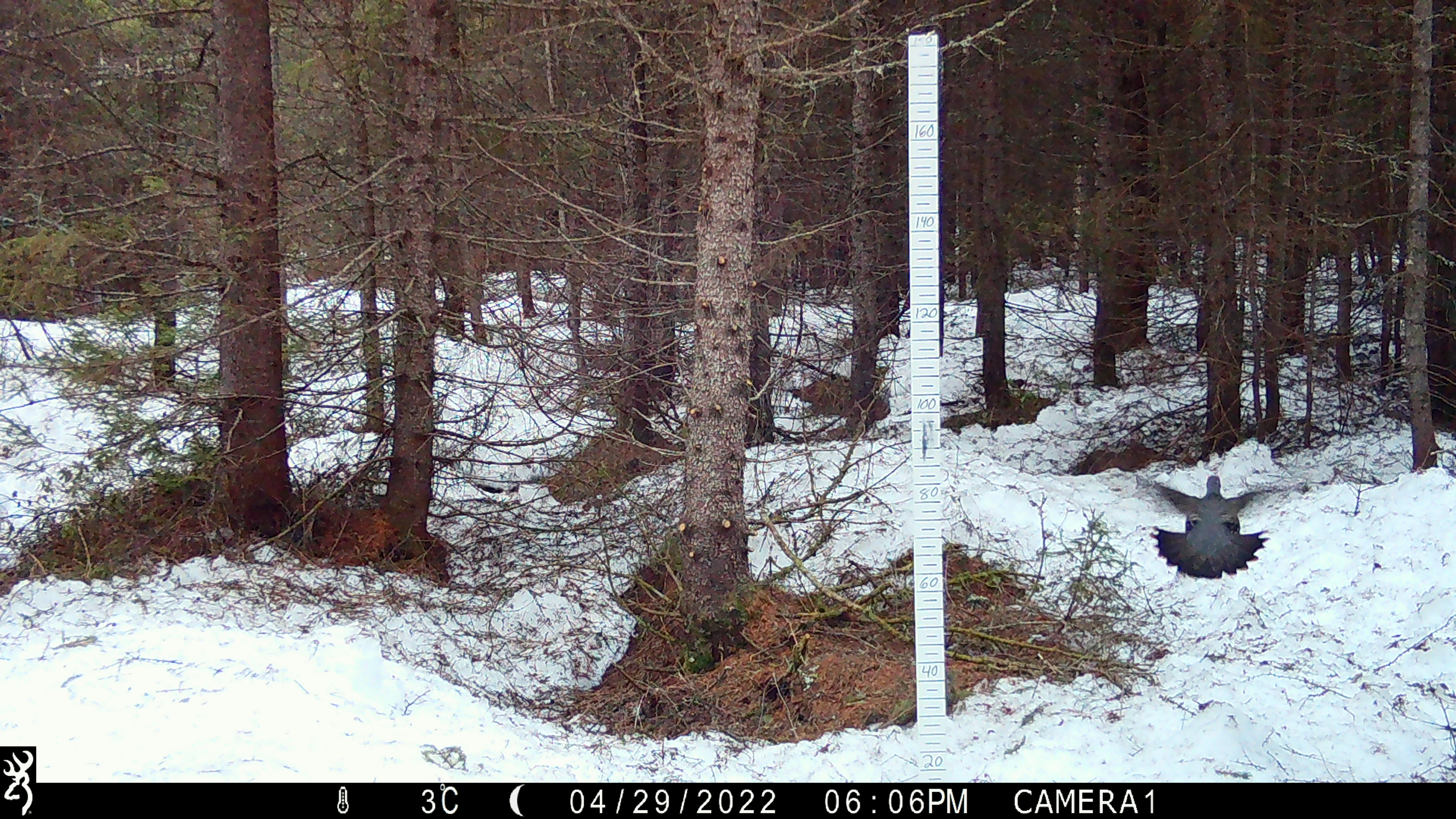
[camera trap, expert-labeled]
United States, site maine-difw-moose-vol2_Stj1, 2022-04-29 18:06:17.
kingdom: Animalia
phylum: Chordata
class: Aves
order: Galliformes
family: Phasianidae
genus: Canachites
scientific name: Canachites canadensis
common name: spruce grouse